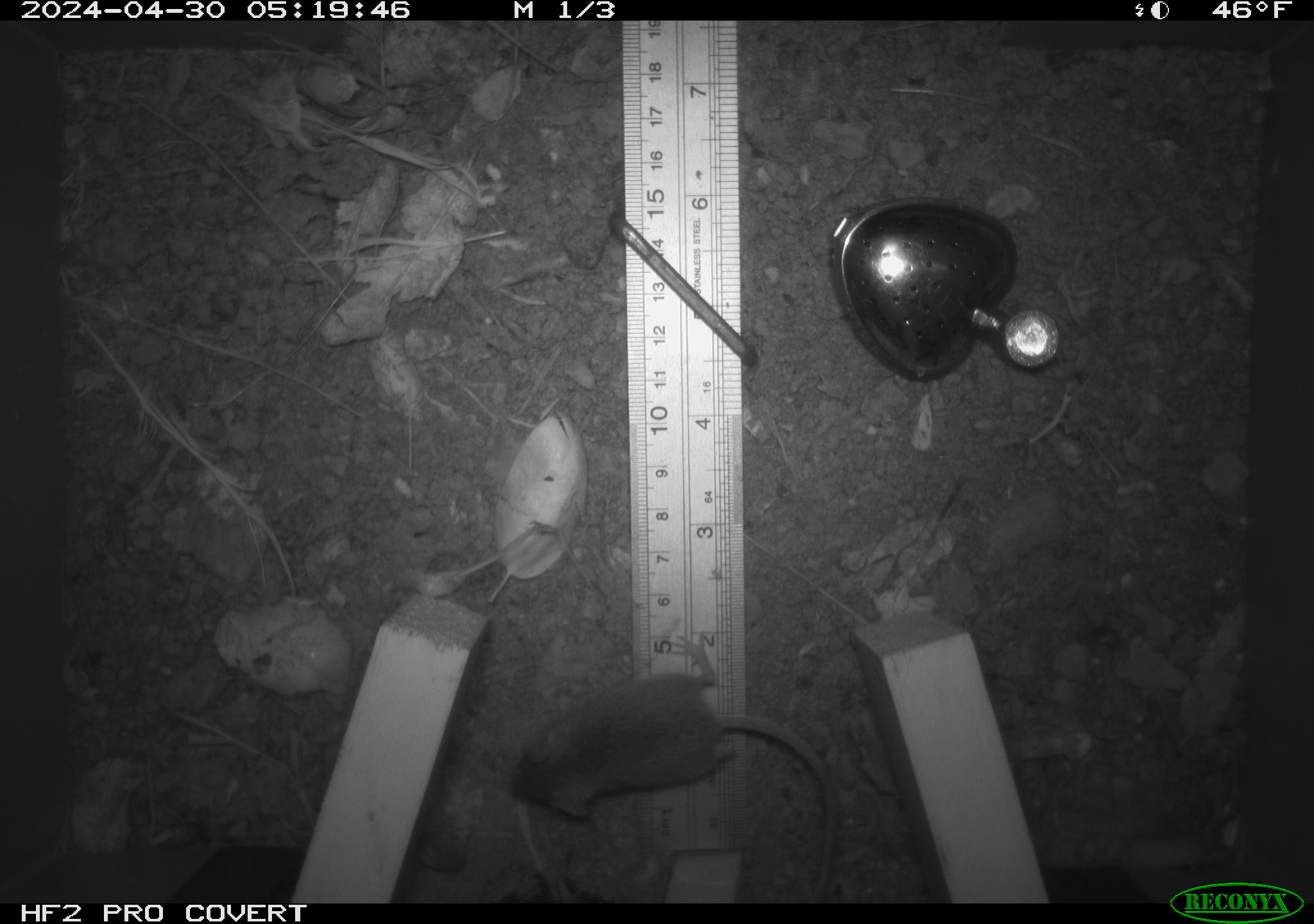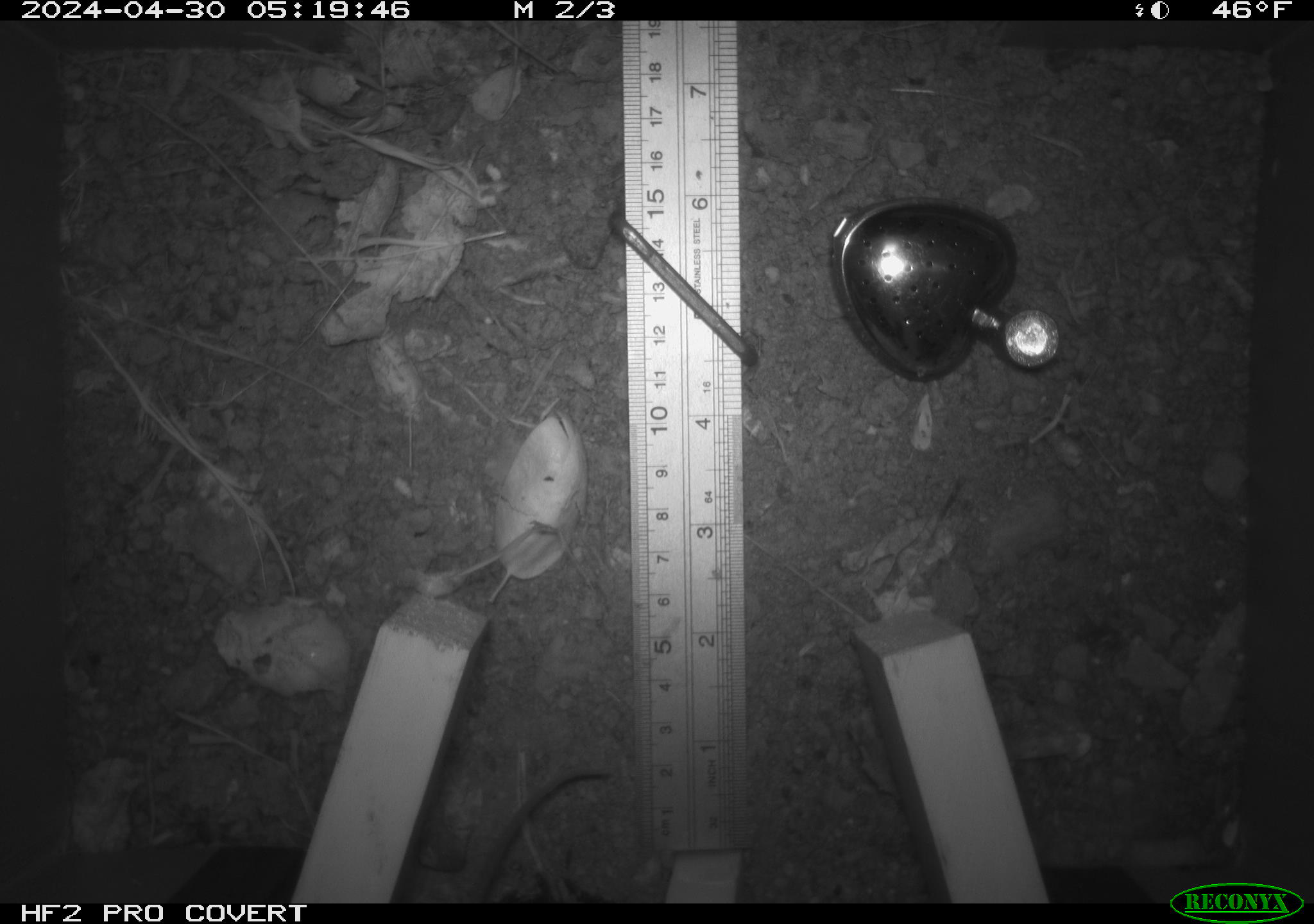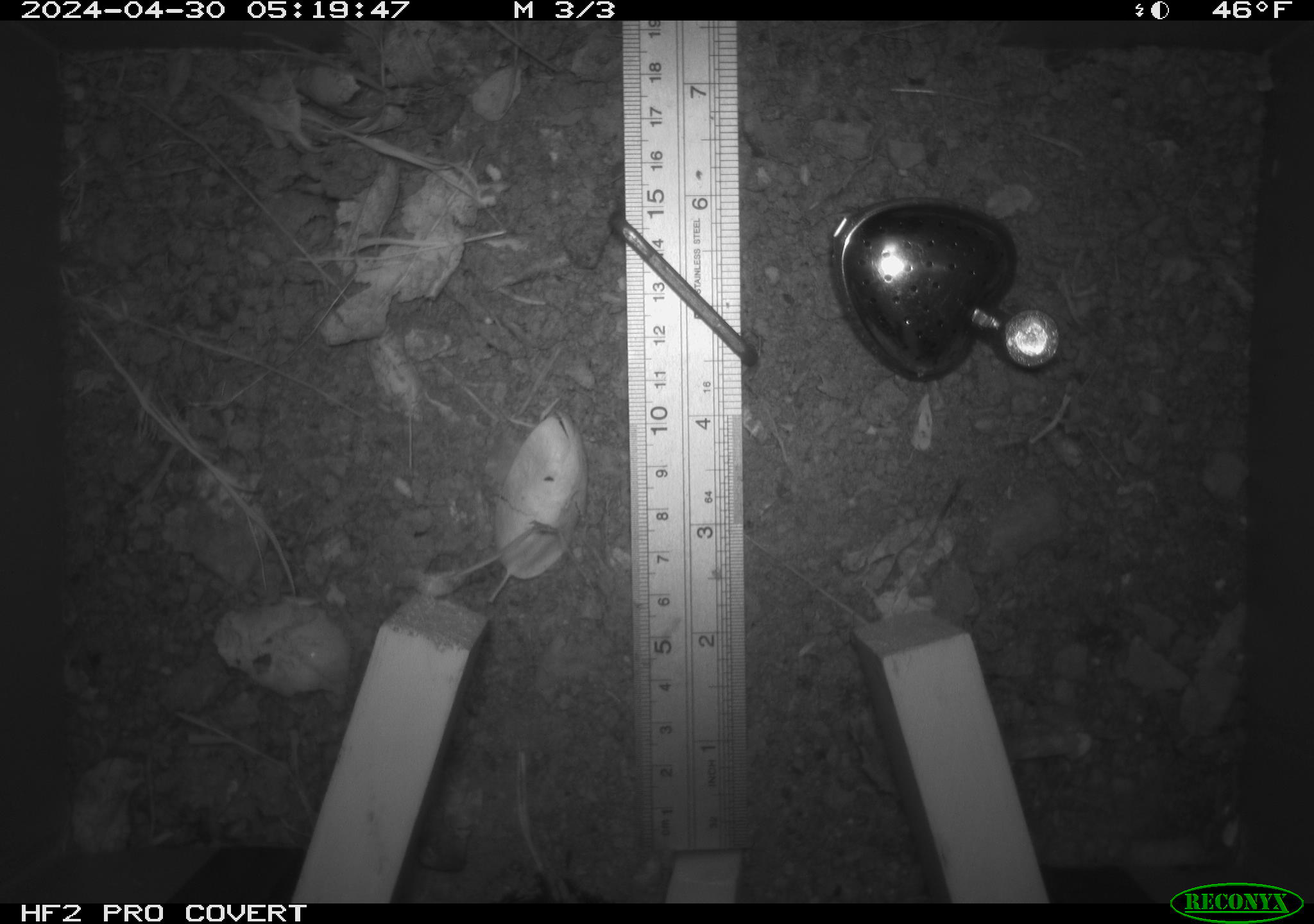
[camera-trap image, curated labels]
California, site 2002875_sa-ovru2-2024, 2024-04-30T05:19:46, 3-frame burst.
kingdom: Animalia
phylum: Chordata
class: Mammalia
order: Rodentia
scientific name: Rodentia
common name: rodent